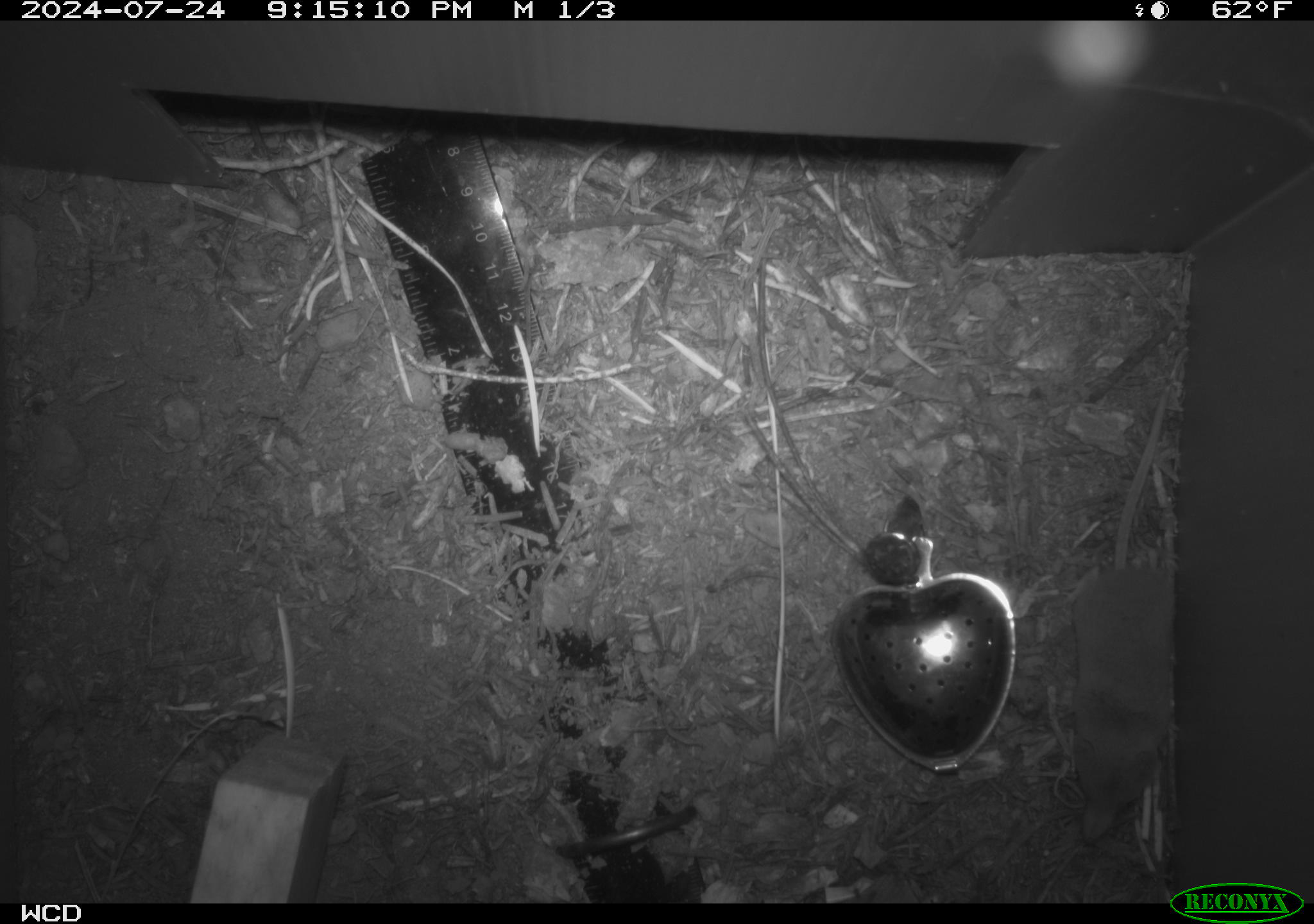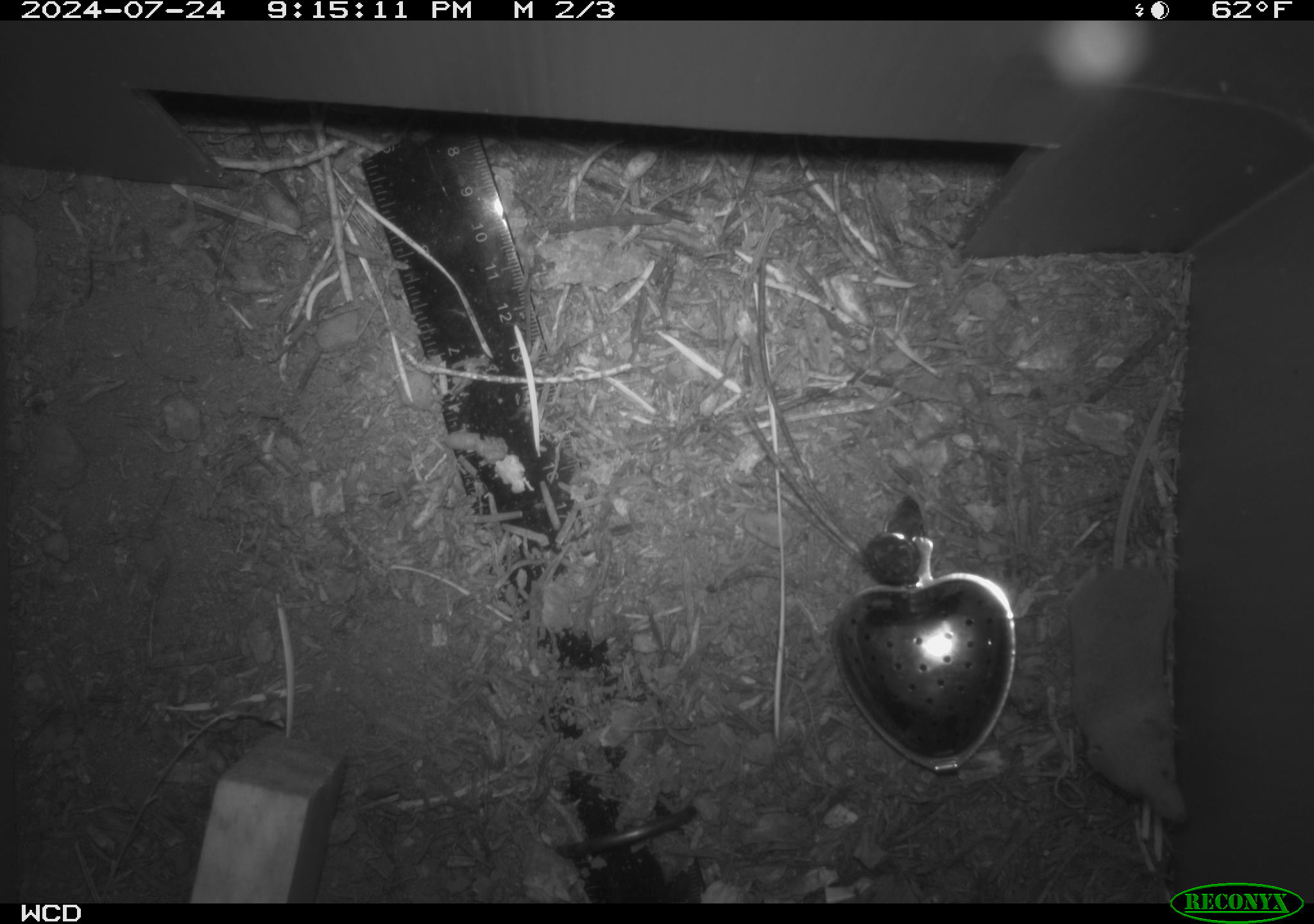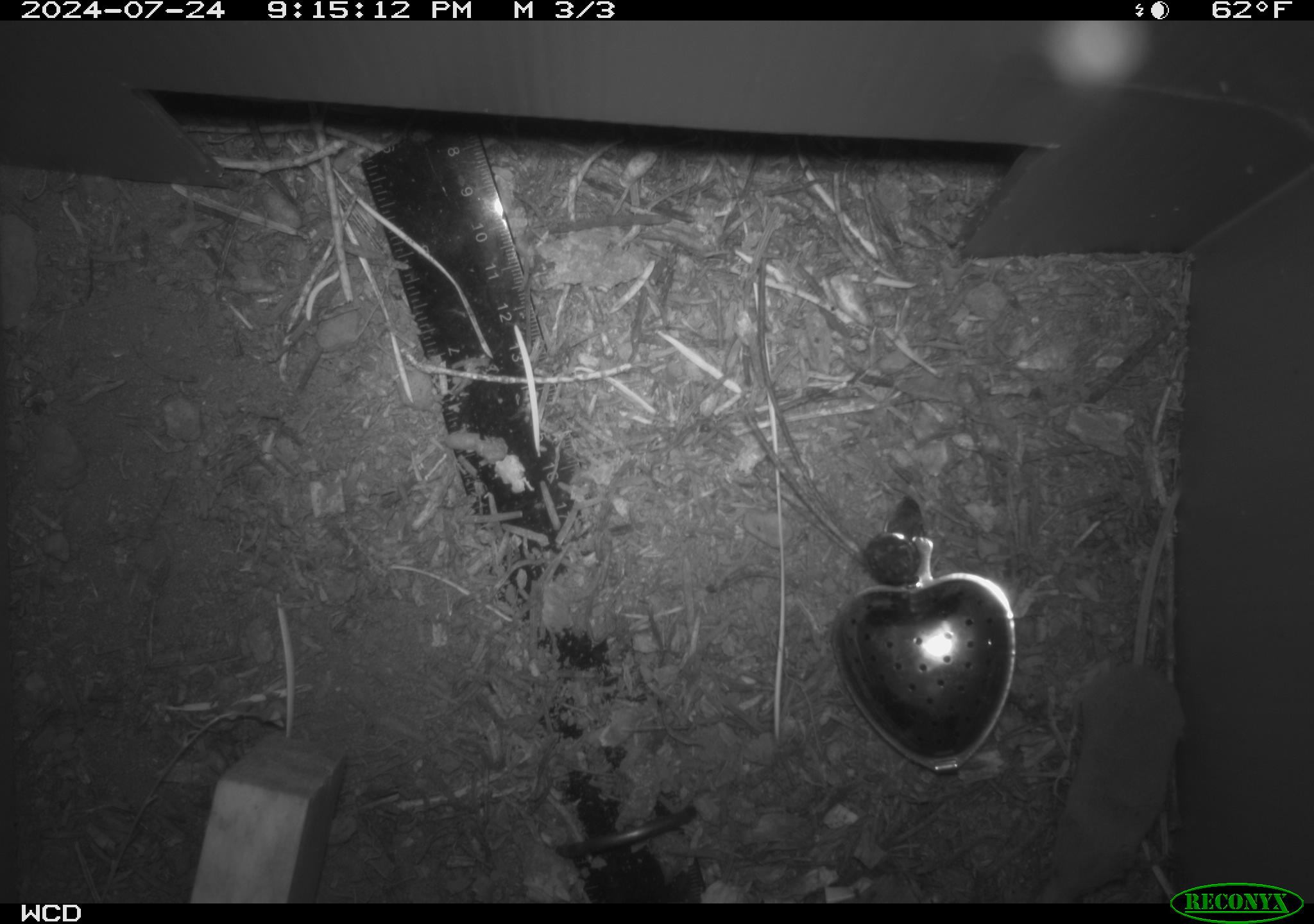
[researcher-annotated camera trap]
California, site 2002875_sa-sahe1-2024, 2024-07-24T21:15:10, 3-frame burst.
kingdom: Animalia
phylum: Chordata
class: Mammalia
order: Eulipotyphla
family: Soricidae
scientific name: Soricidae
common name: shrews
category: soricidae family